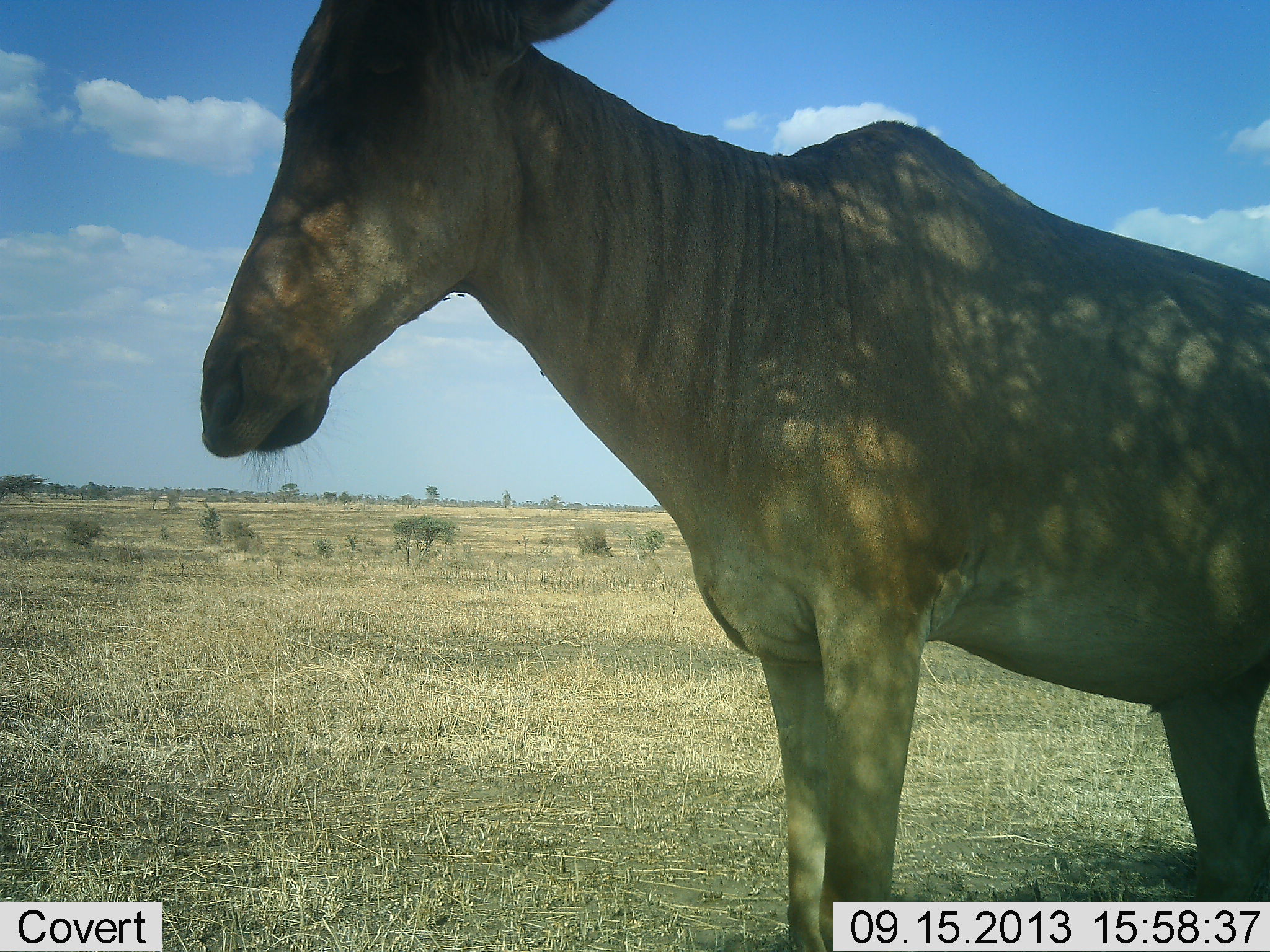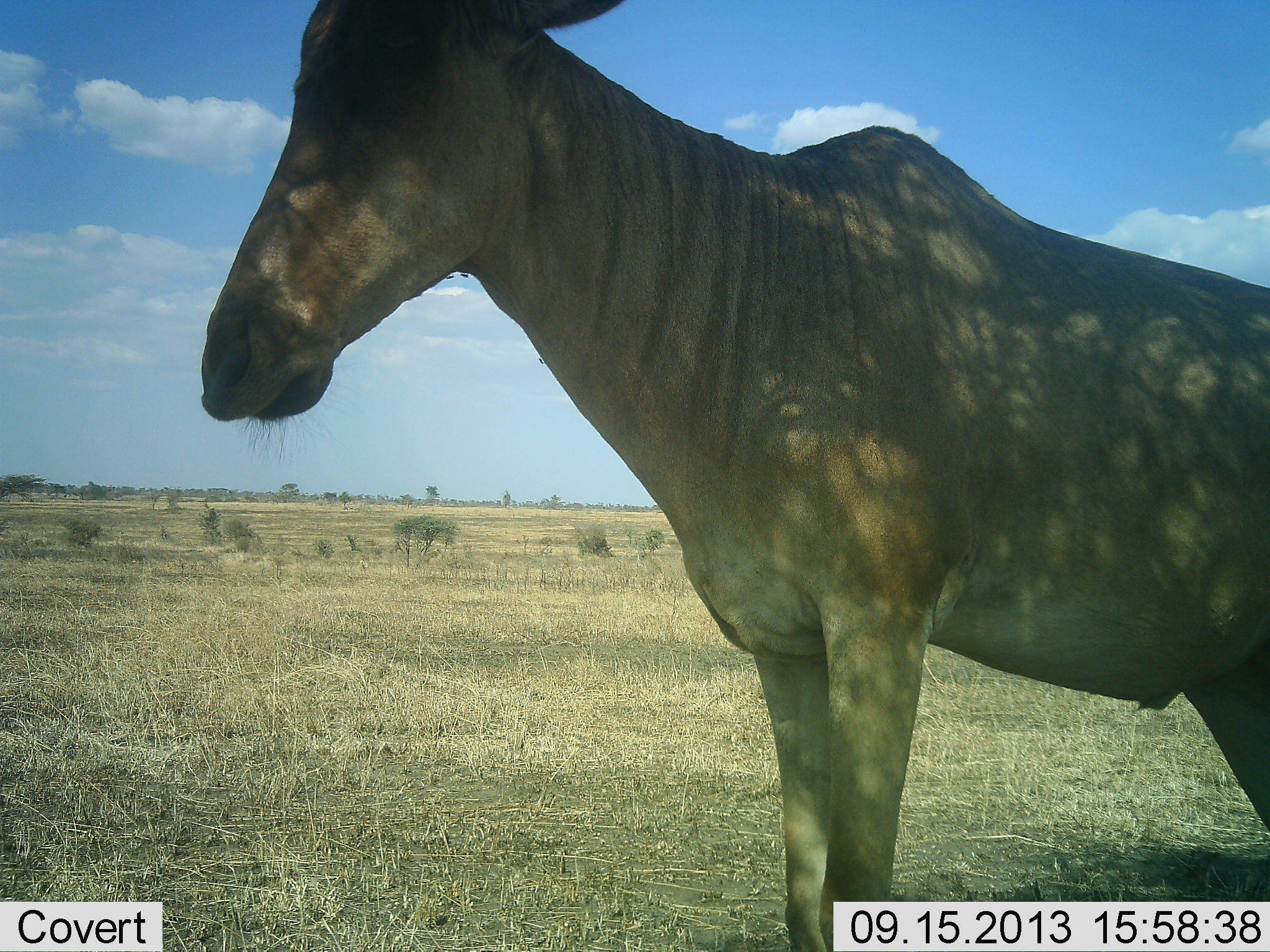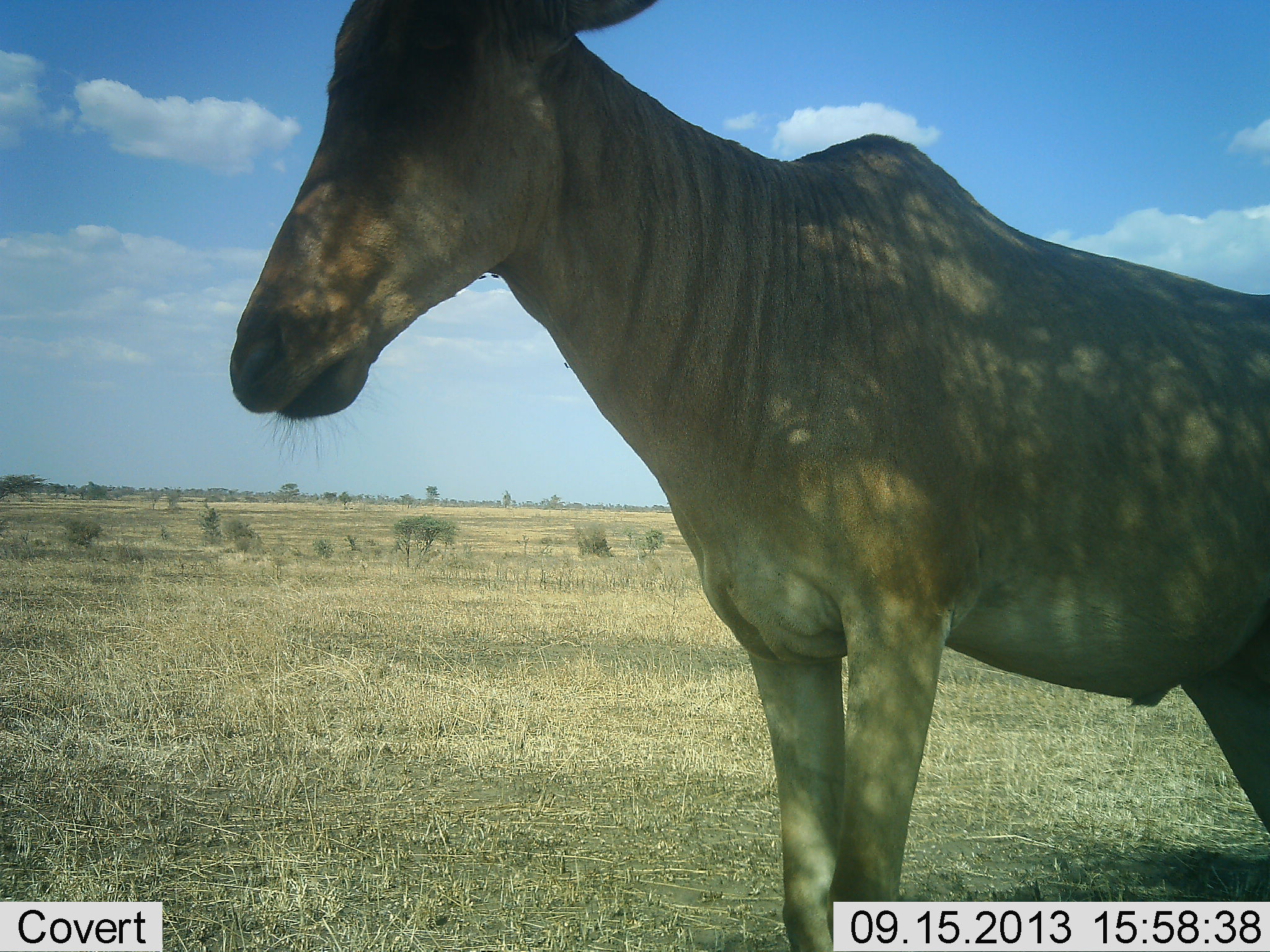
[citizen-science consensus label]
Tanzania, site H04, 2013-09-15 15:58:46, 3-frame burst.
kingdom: Animalia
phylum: Chordata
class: Mammalia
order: Artiodactyla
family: Bovidae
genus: Alcelaphus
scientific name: Alcelaphus buselaphus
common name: hartebeest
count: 1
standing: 97%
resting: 0%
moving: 6%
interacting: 0%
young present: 0%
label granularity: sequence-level